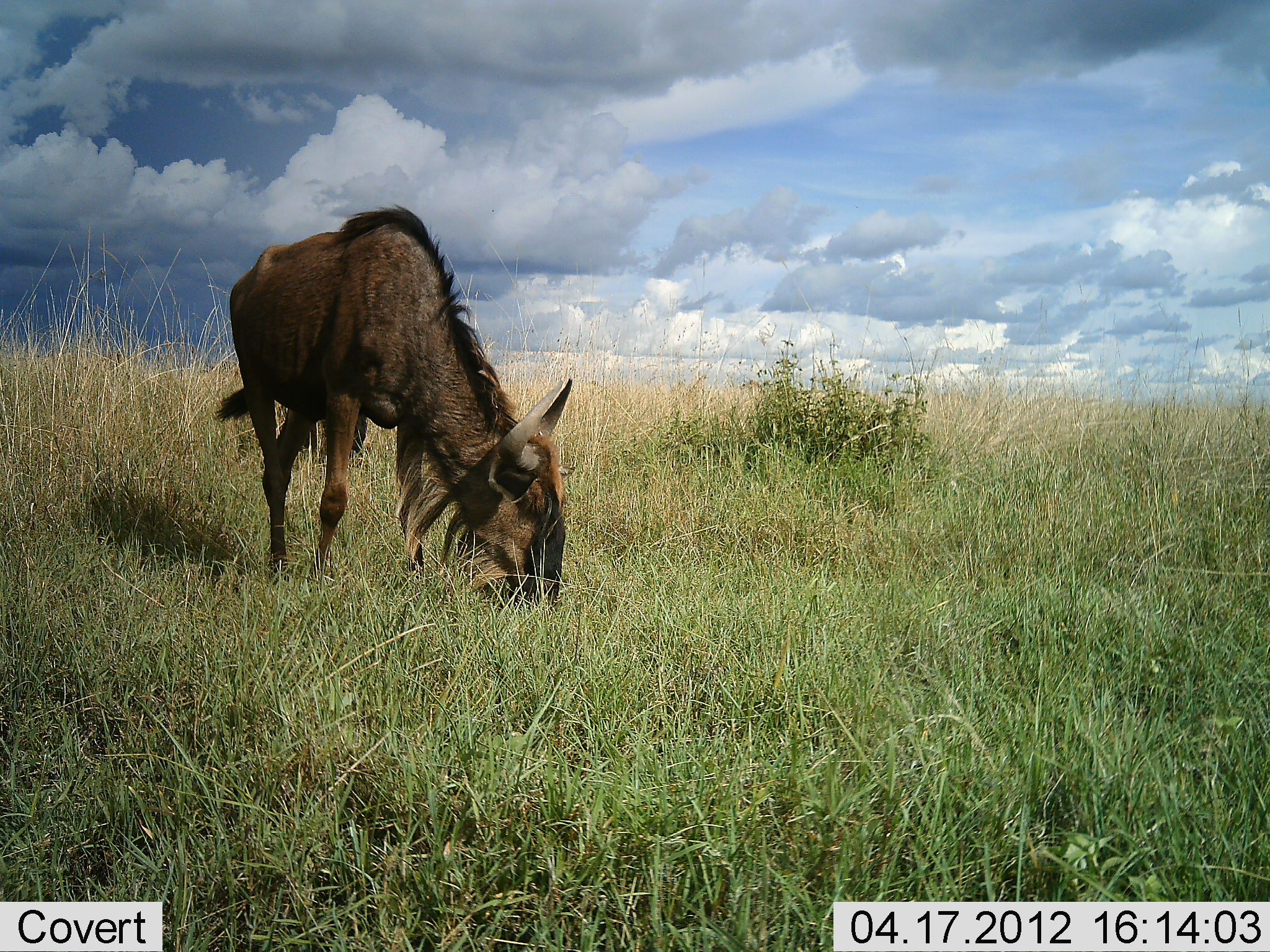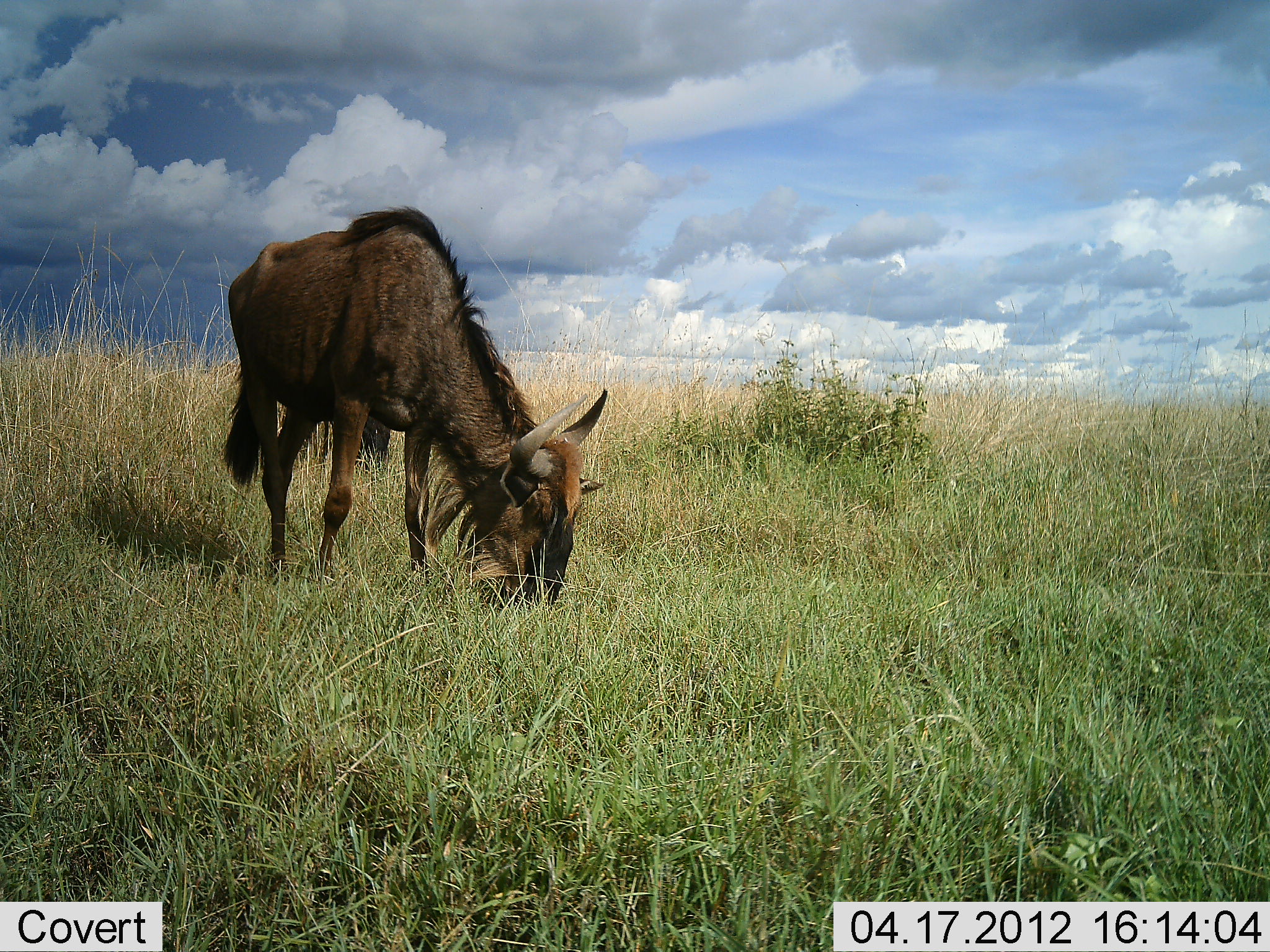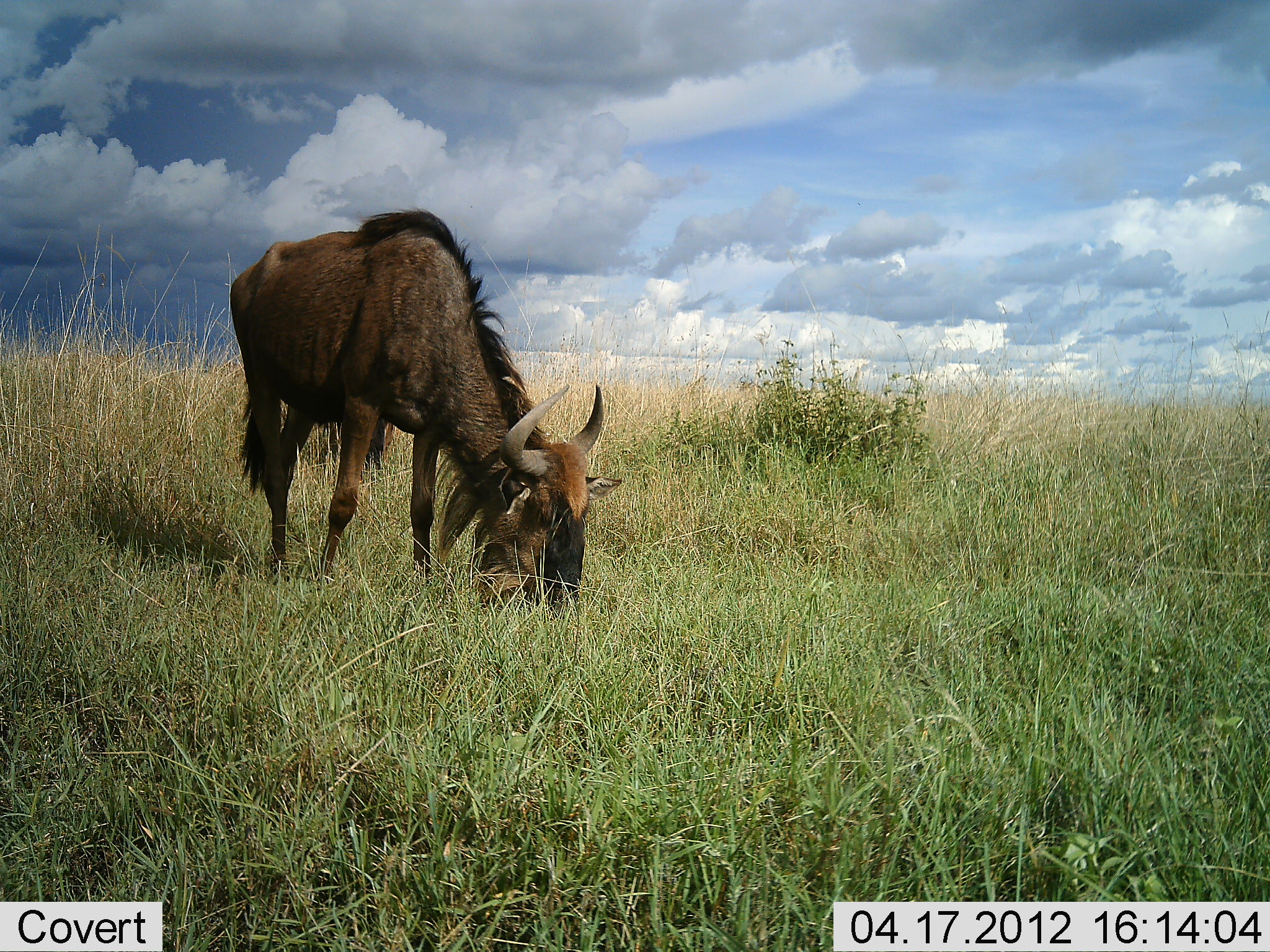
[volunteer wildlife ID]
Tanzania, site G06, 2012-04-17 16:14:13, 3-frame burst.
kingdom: Animalia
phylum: Chordata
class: Mammalia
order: Artiodactyla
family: Bovidae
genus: Connochaetes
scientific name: Connochaetes taurinus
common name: blue wildebeest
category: wildebeest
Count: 1.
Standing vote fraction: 24%.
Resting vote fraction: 0%.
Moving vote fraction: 0%.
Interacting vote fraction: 0%.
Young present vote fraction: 0%.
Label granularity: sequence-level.